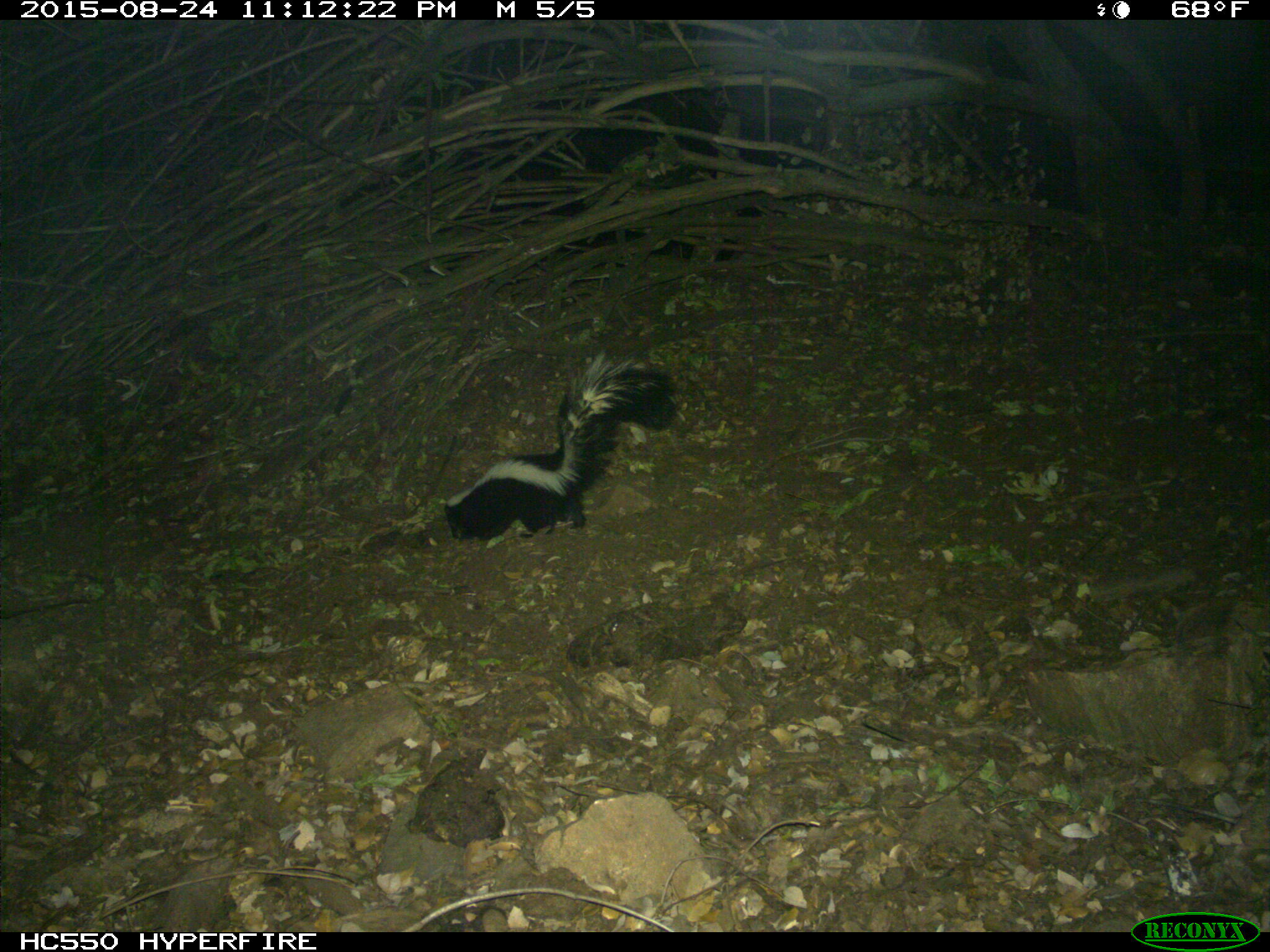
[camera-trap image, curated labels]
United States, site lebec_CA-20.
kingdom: Animalia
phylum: Chordata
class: Mammalia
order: Carnivora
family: Mephitidae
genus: Mephitis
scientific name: Mephitis mephitis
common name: striped skunk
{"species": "Mephitis mephitis (striped skunk)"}